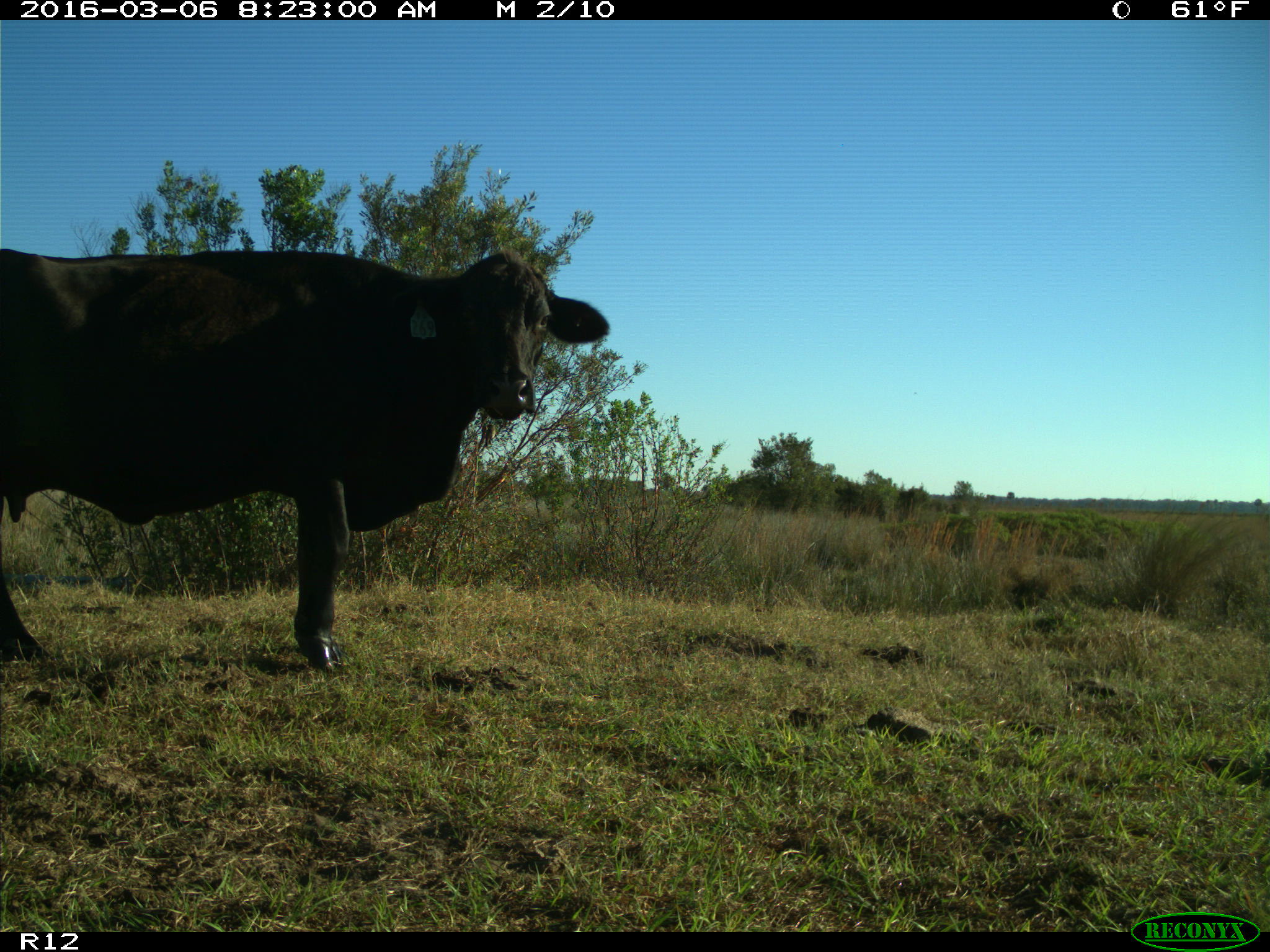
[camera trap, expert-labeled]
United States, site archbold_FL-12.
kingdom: Animalia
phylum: Chordata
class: Mammalia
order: Artiodactyla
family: Bovidae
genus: Bos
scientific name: Bos taurus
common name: domestic cow